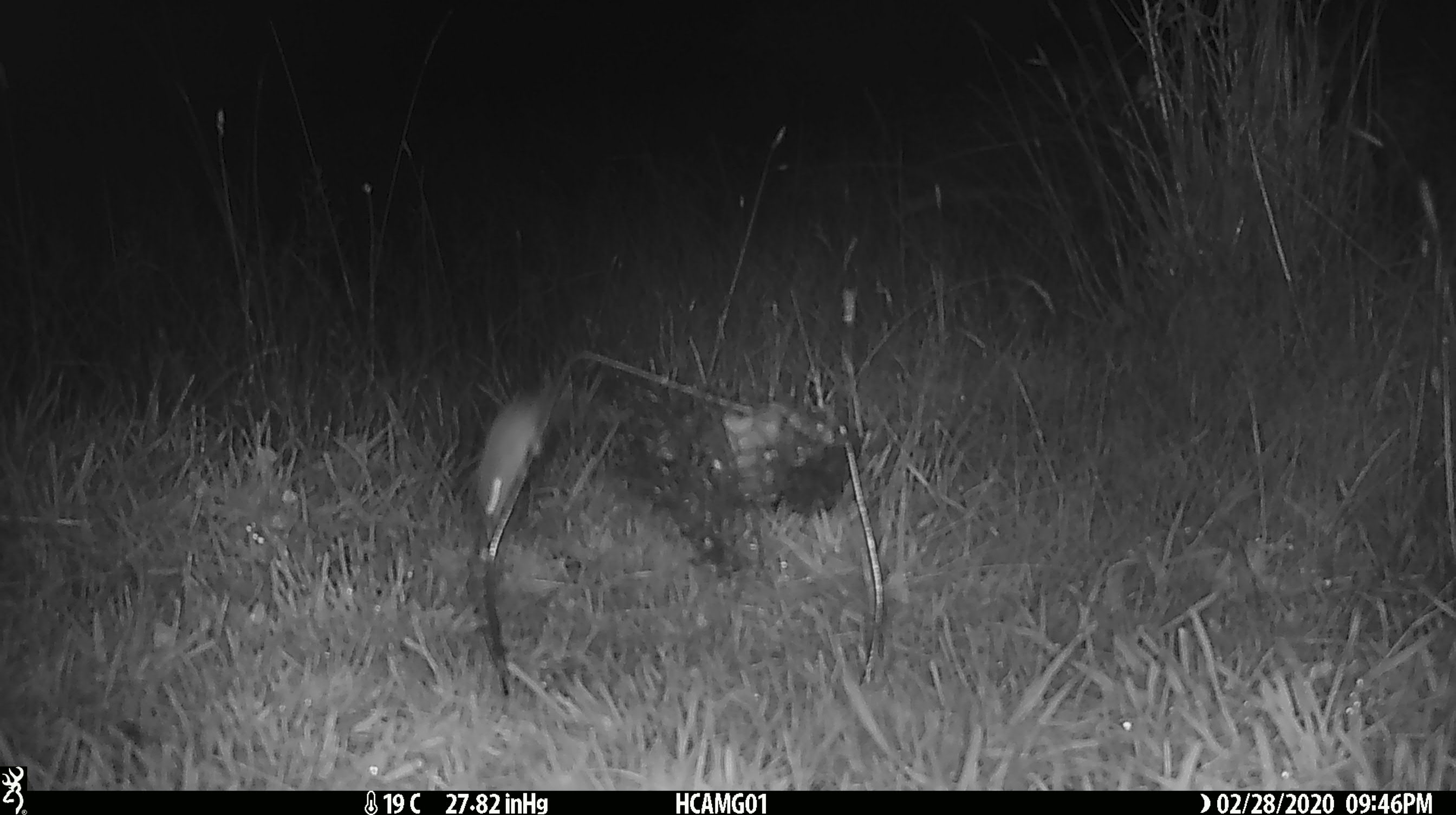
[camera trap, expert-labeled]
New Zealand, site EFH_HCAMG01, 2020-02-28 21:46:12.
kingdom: Animalia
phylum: Chordata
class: Mammalia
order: Rodentia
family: Muridae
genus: Mus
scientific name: Mus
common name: mouse